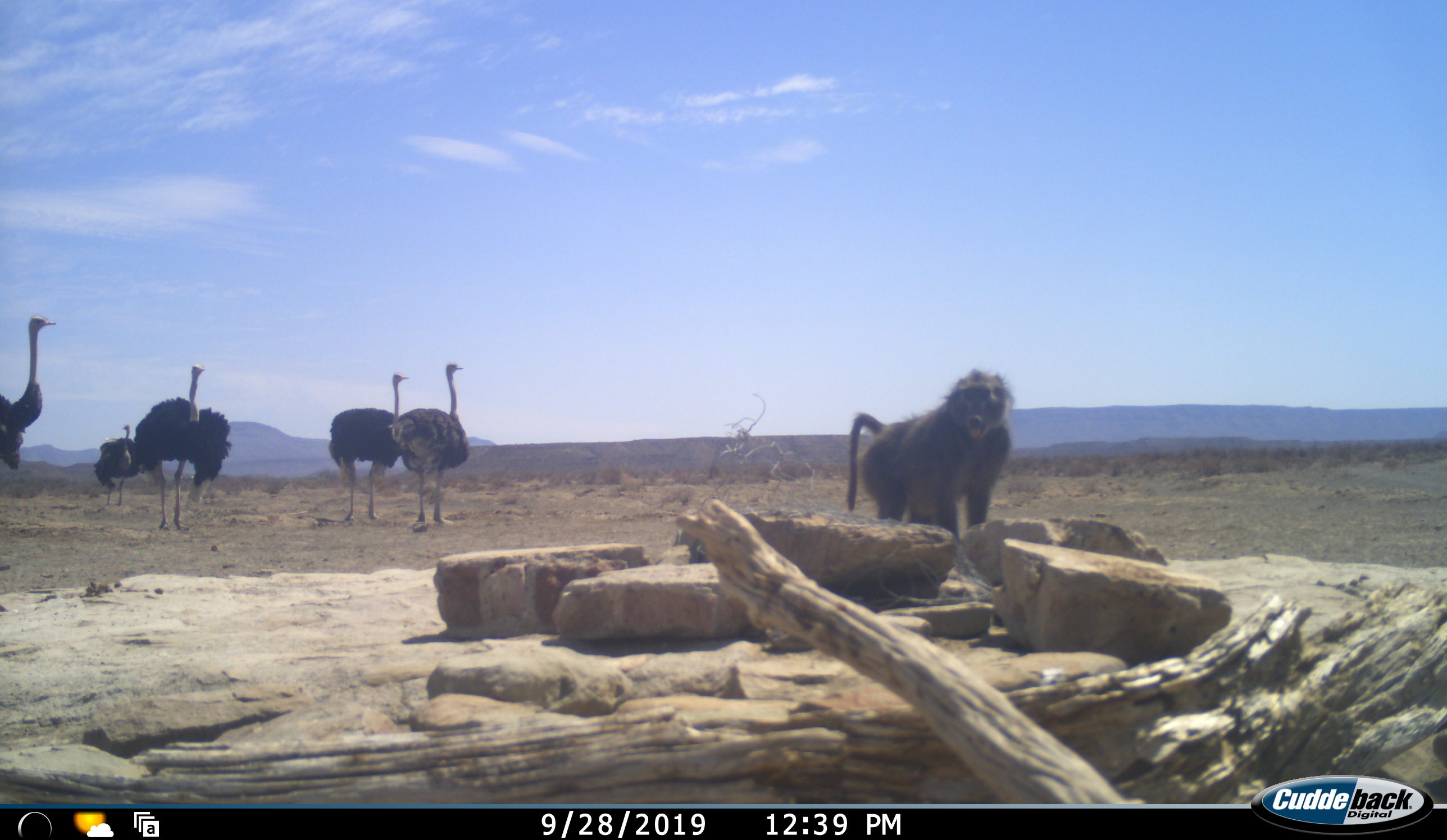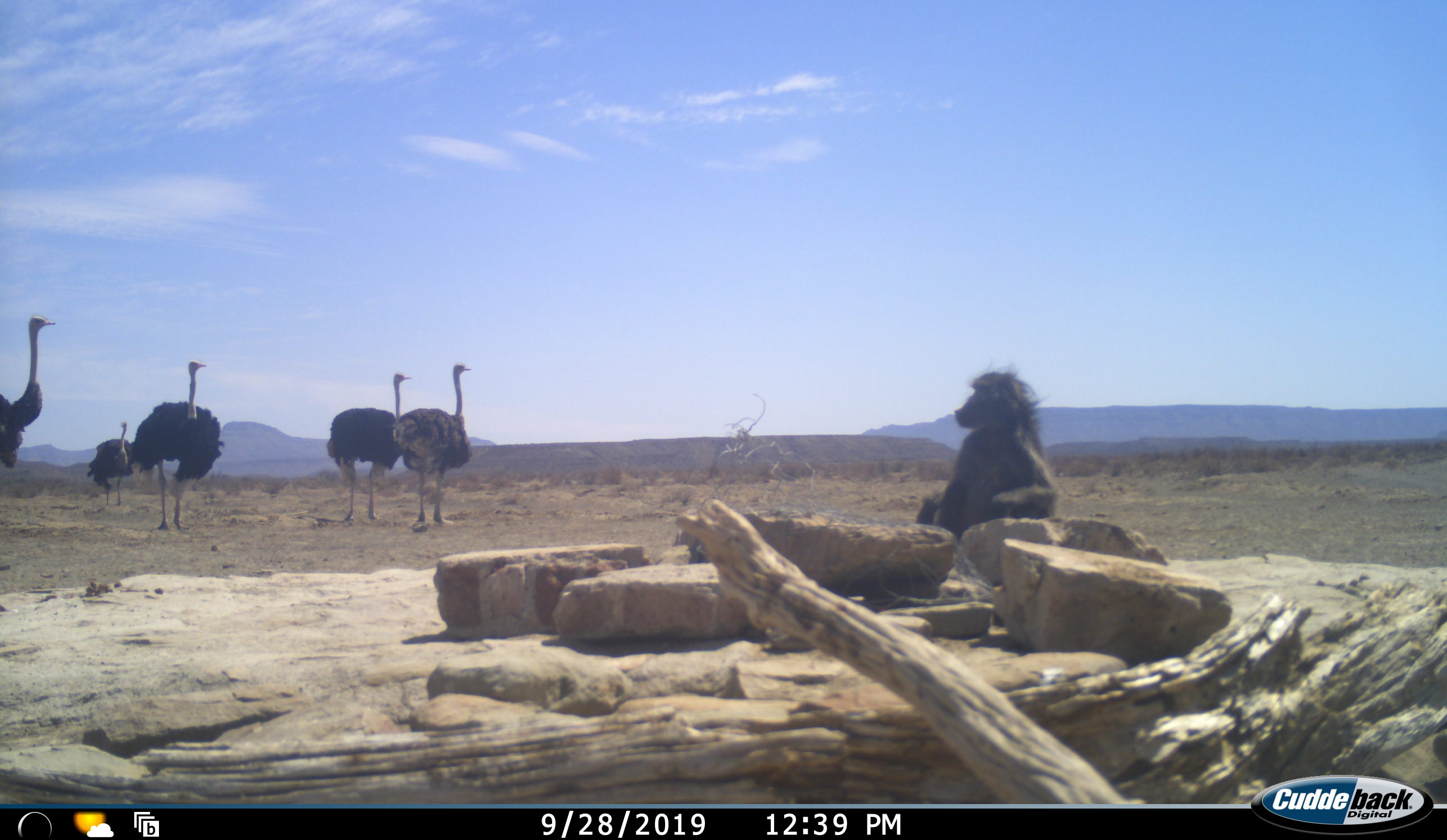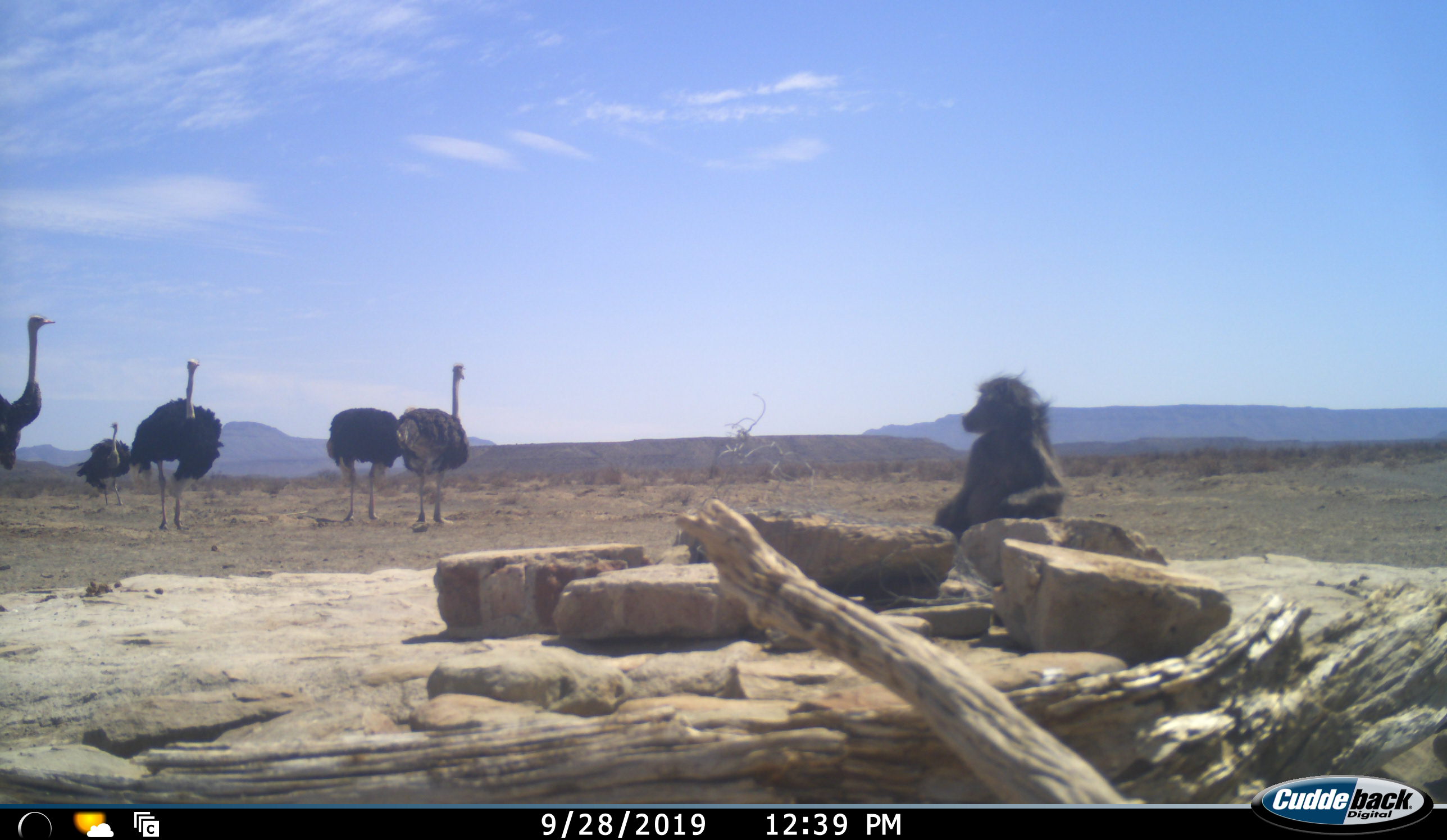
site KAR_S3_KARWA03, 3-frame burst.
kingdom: Animalia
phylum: Chordata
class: Mammalia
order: Primates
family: Cercopithecidae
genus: Papio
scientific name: Papio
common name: baboon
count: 1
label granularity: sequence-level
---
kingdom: Animalia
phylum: Chordata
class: Aves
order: Struthioniformes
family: Struthionidae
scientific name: Struthionidae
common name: ostrich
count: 5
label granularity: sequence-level